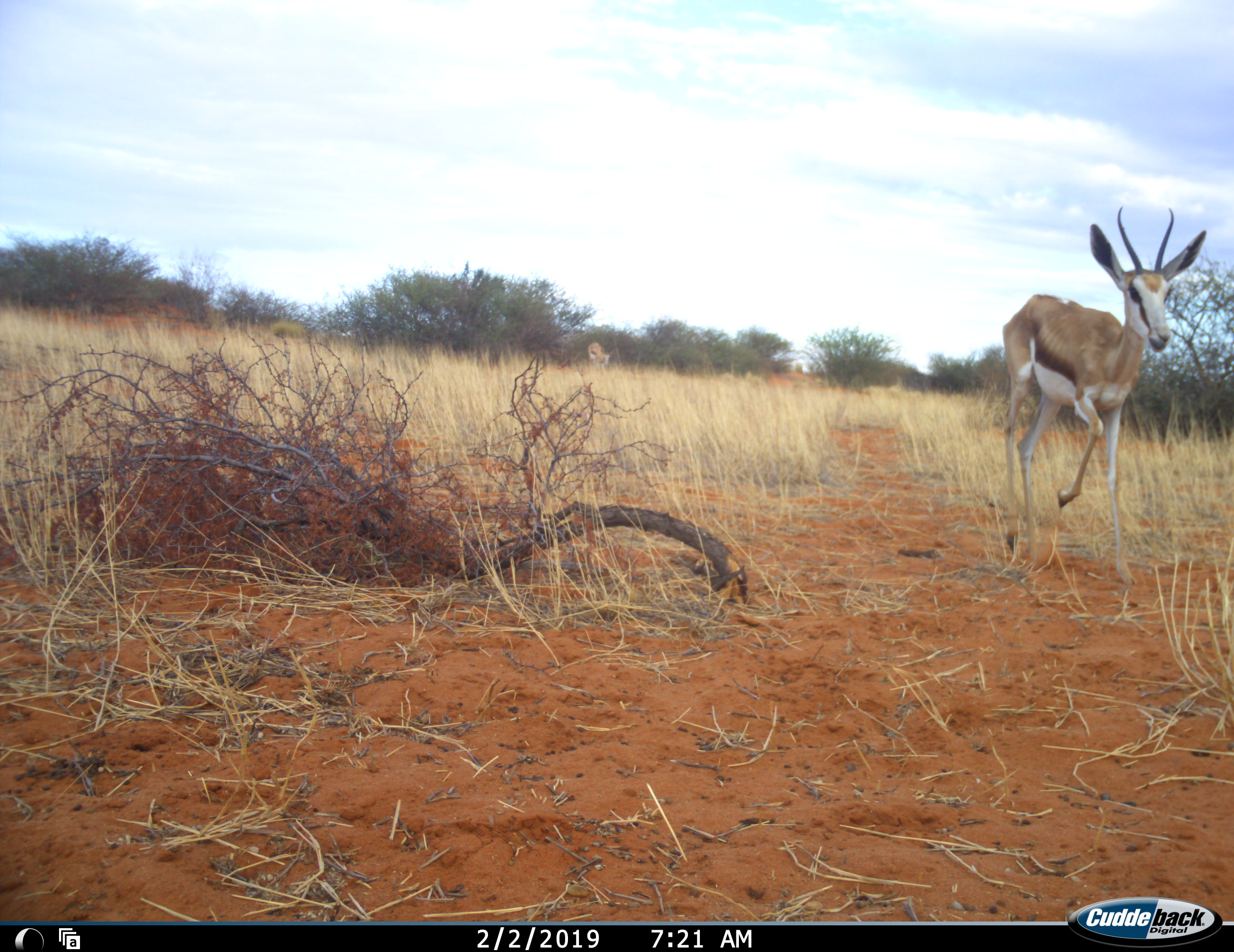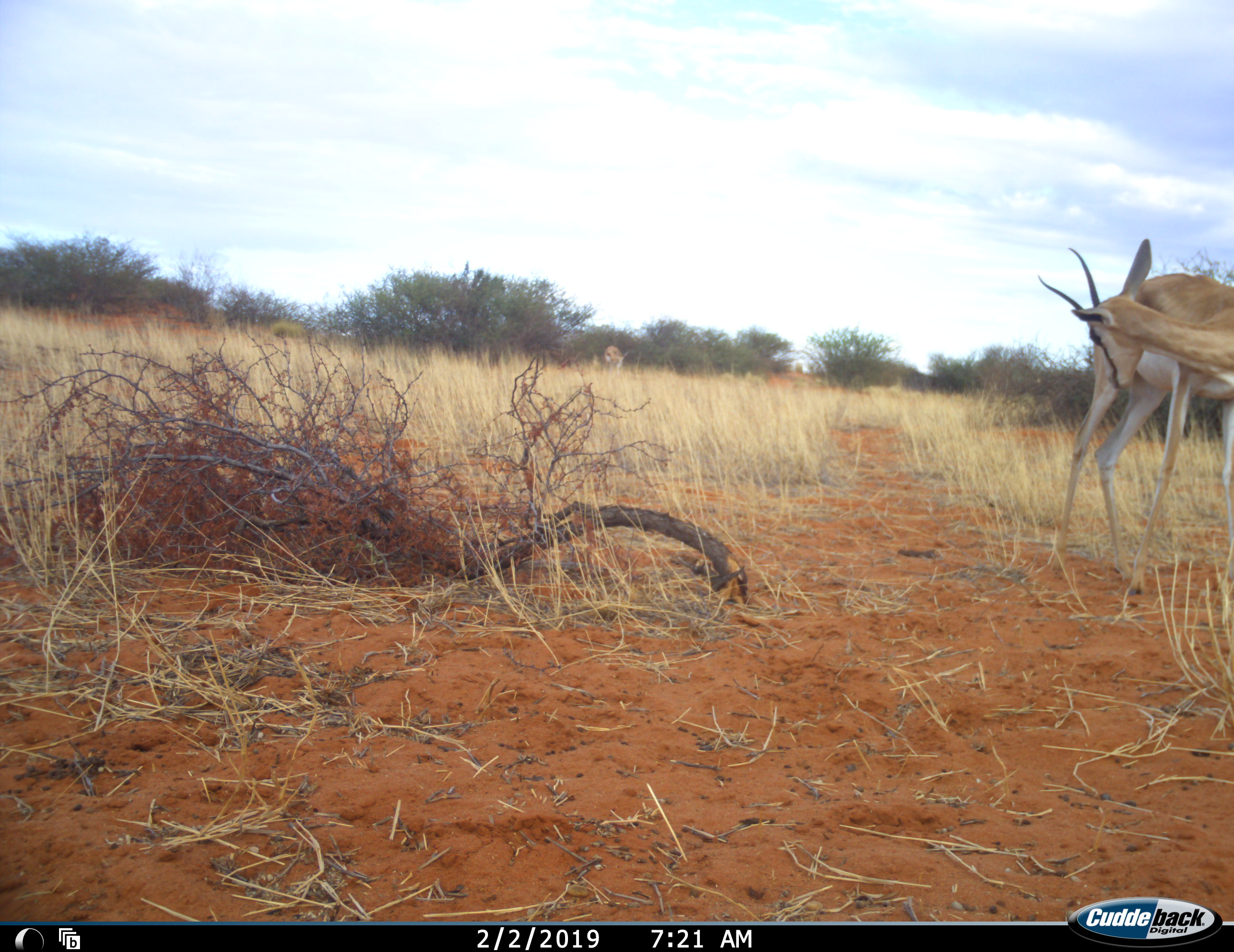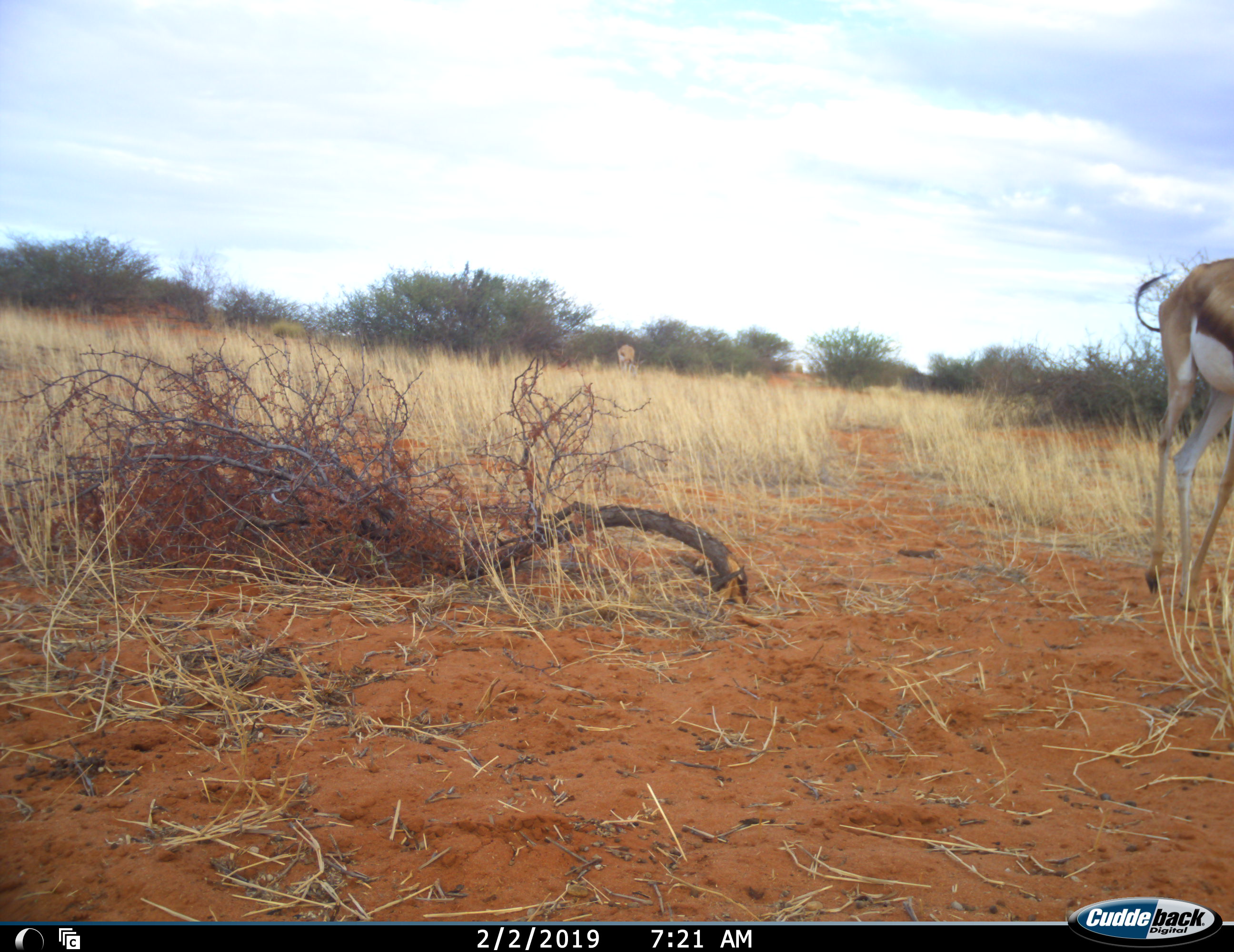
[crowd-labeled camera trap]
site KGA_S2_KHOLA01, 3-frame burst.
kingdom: Animalia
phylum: Chordata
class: Mammalia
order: Artiodactyla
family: Bovidae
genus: Antidorcas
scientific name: Antidorcas marsupialis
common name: springbok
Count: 2.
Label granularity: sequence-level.